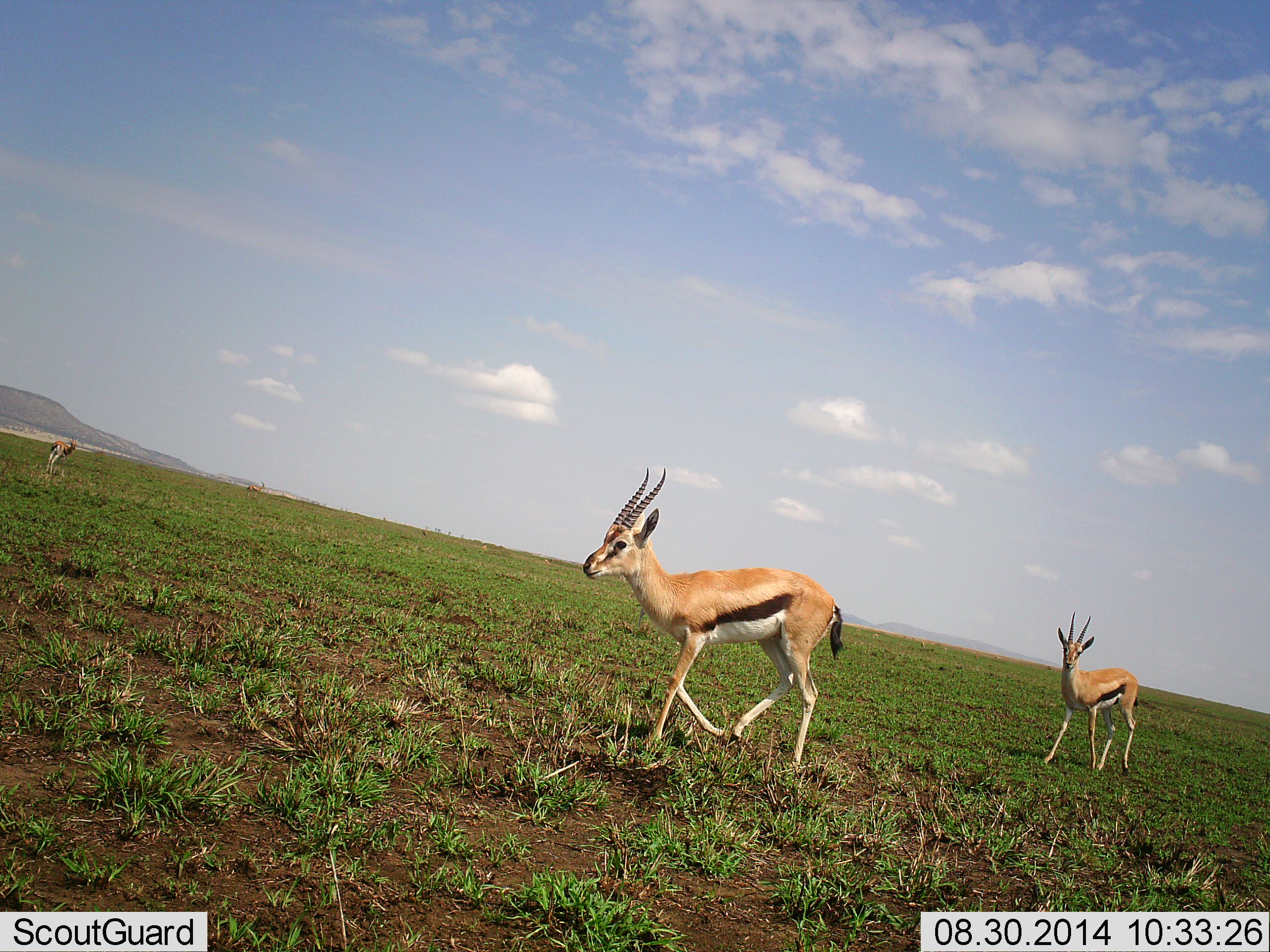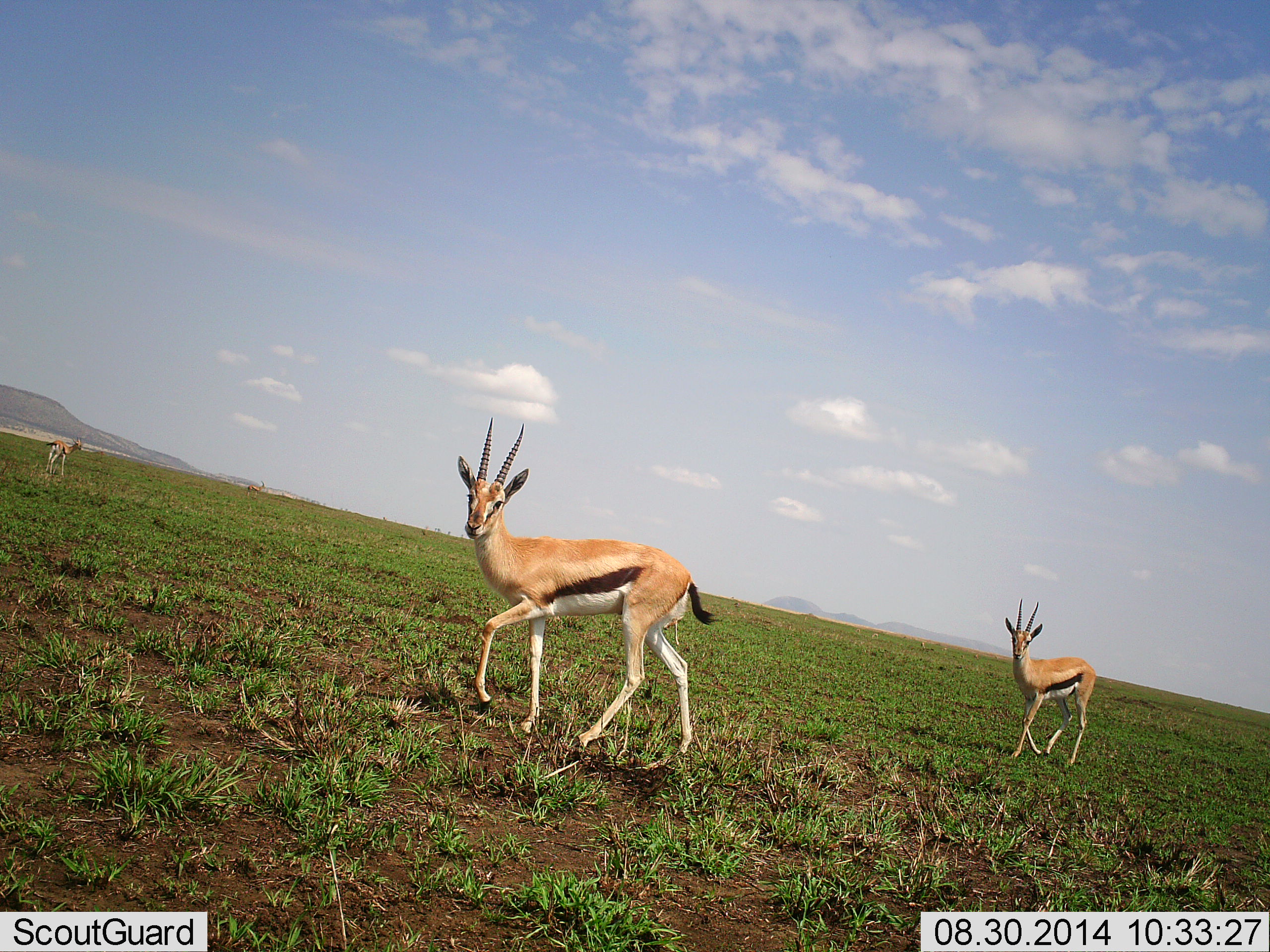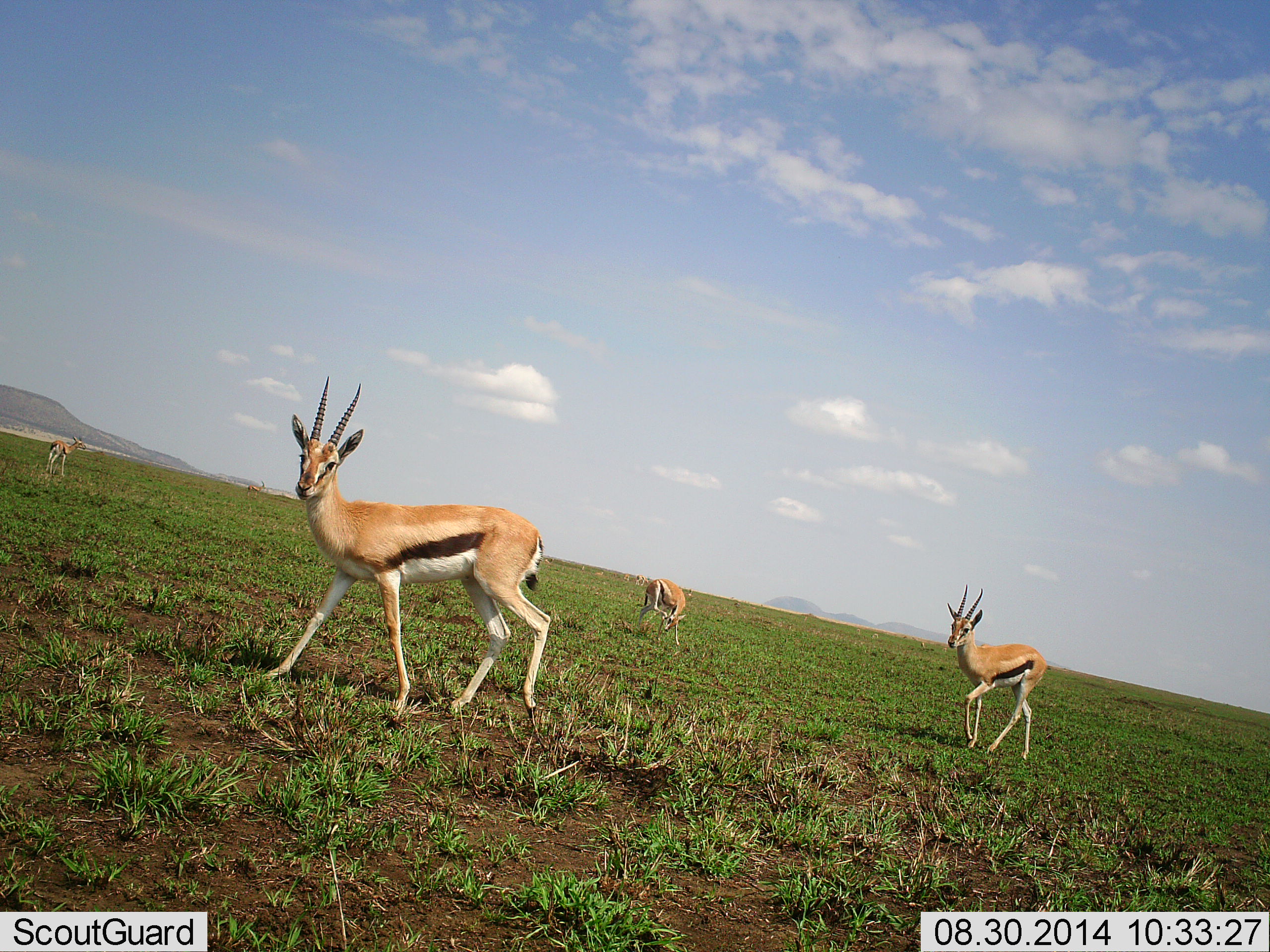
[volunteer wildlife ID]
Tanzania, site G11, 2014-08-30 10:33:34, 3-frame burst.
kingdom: Animalia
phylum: Chordata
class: Mammalia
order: Artiodactyla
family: Bovidae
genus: Eudorcas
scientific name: Eudorcas thomsonii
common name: thomson's gazelle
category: gazellethomsons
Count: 4.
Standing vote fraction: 40%.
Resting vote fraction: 10%.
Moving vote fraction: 90%.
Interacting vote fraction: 10%.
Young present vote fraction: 0%.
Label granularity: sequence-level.